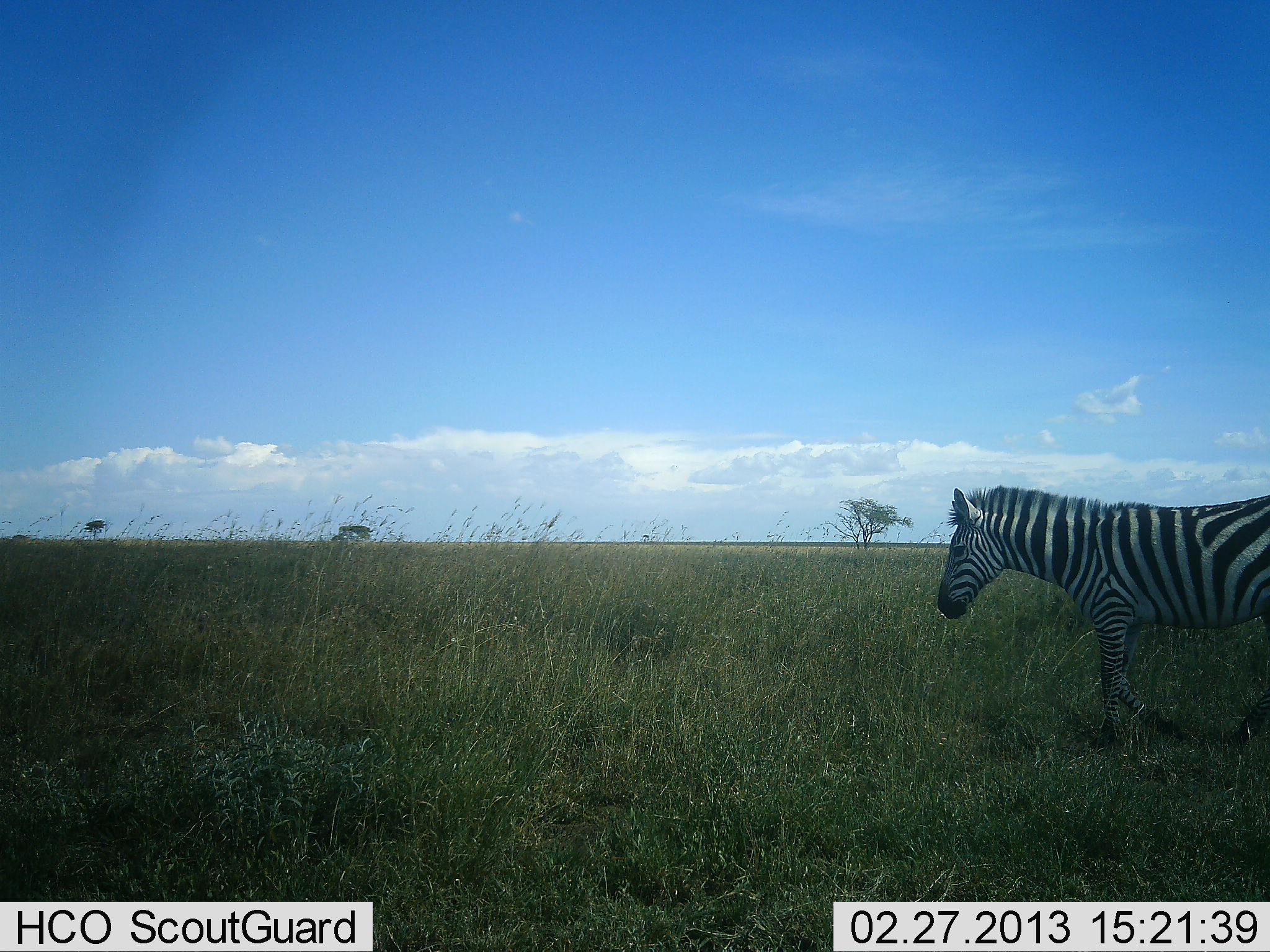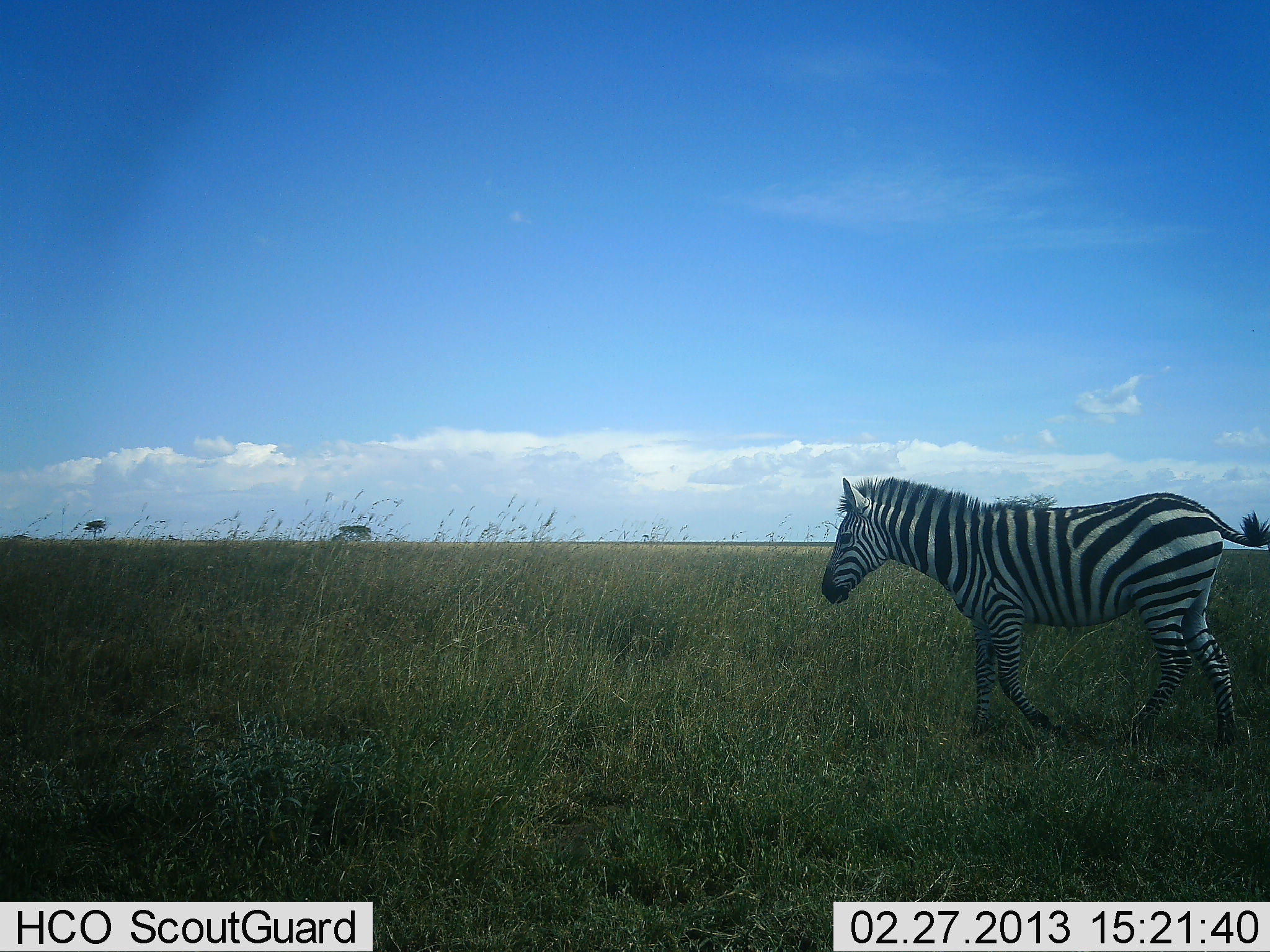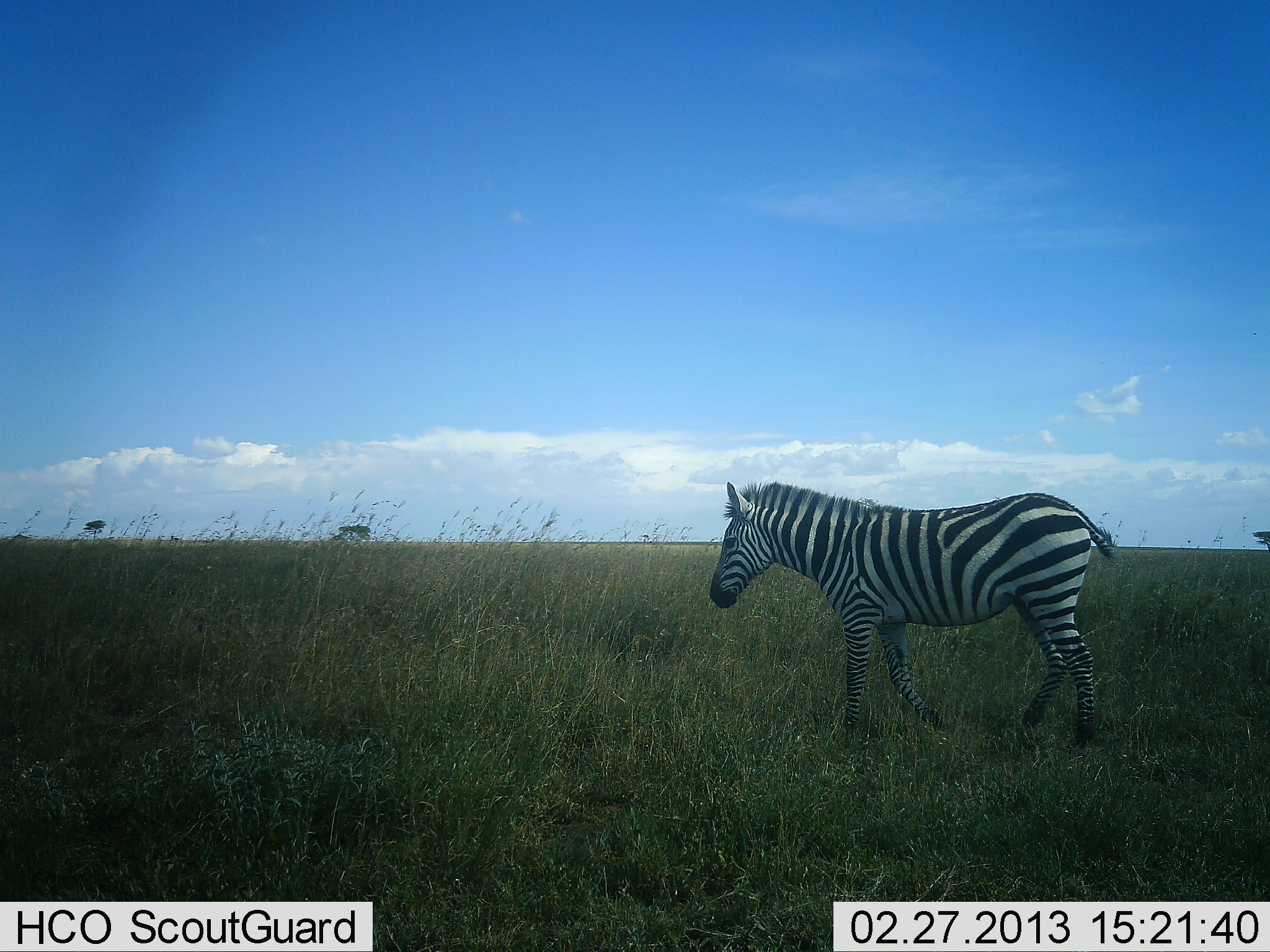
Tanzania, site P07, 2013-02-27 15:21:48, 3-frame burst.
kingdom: Animalia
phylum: Chordata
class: Mammalia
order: Perissodactyla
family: Equidae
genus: Equus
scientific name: Equus quagga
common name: plains zebra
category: zebra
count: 1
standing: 19%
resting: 0%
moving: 84%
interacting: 0%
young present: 0%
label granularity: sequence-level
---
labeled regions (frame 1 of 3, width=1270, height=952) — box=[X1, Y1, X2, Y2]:
animal: box=[936, 483, 1270, 752]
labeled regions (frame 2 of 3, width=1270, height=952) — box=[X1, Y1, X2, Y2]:
animal: box=[819, 475, 1270, 756]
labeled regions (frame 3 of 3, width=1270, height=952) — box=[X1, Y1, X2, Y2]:
animal: box=[707, 478, 1121, 756]